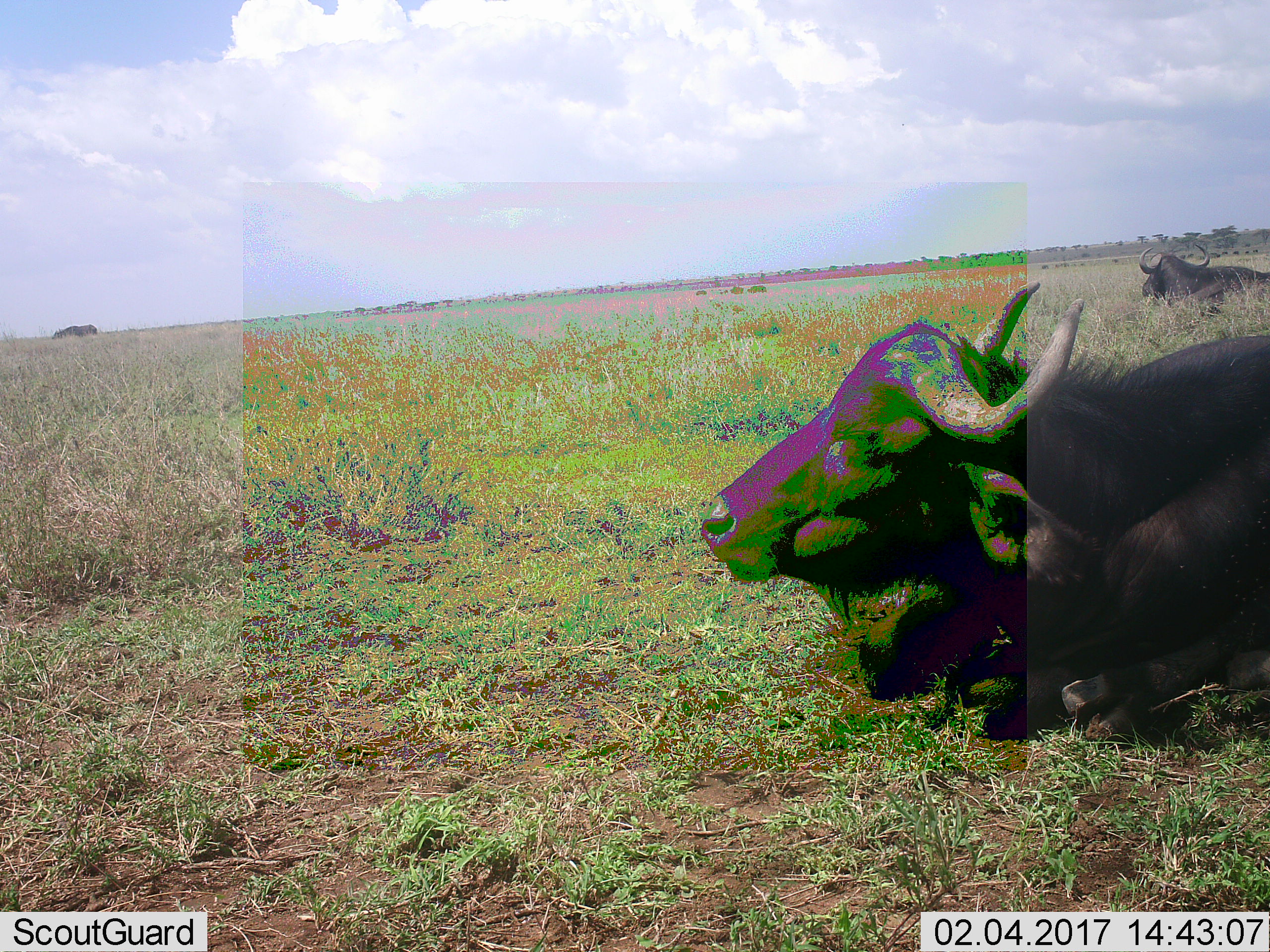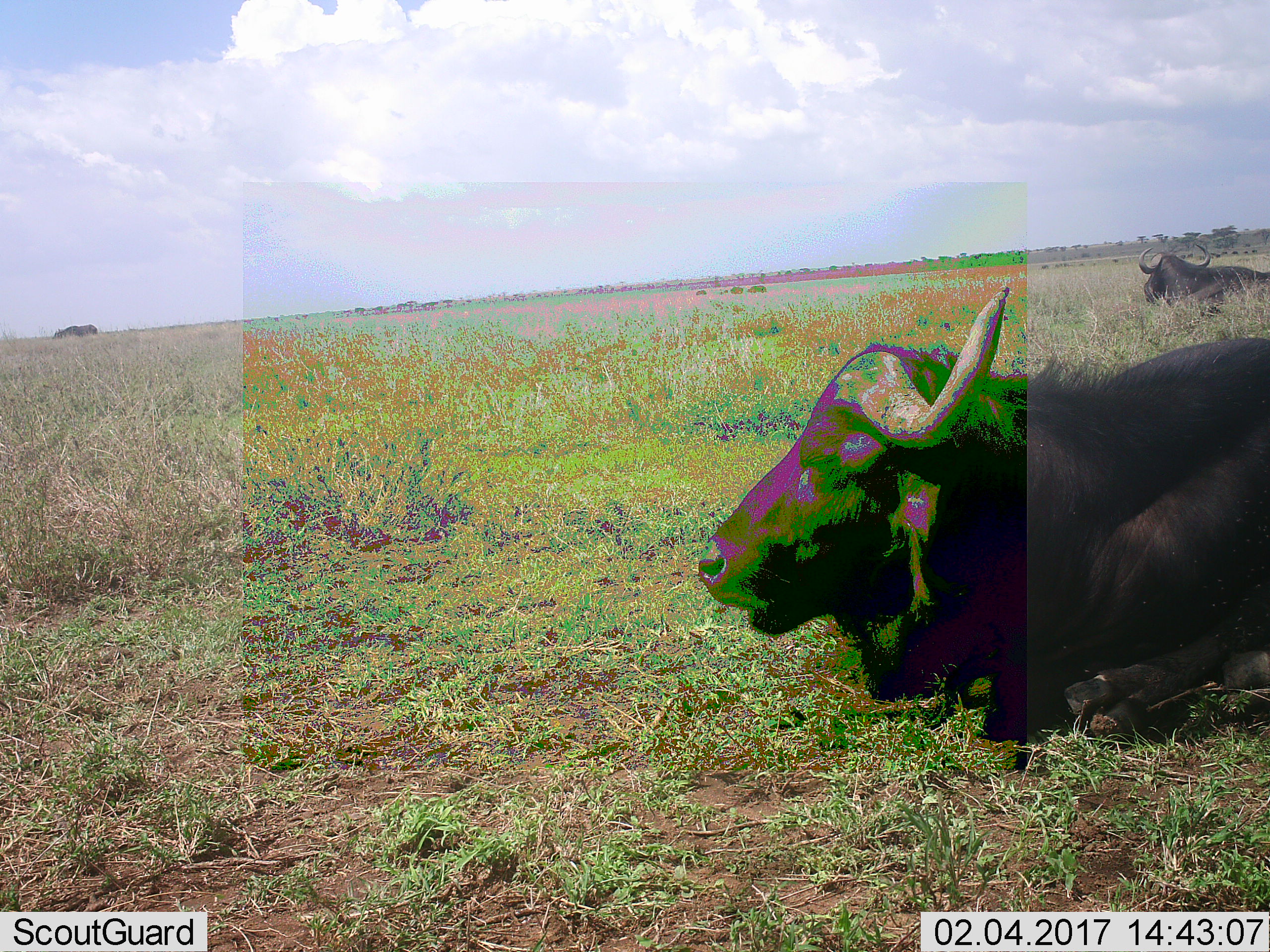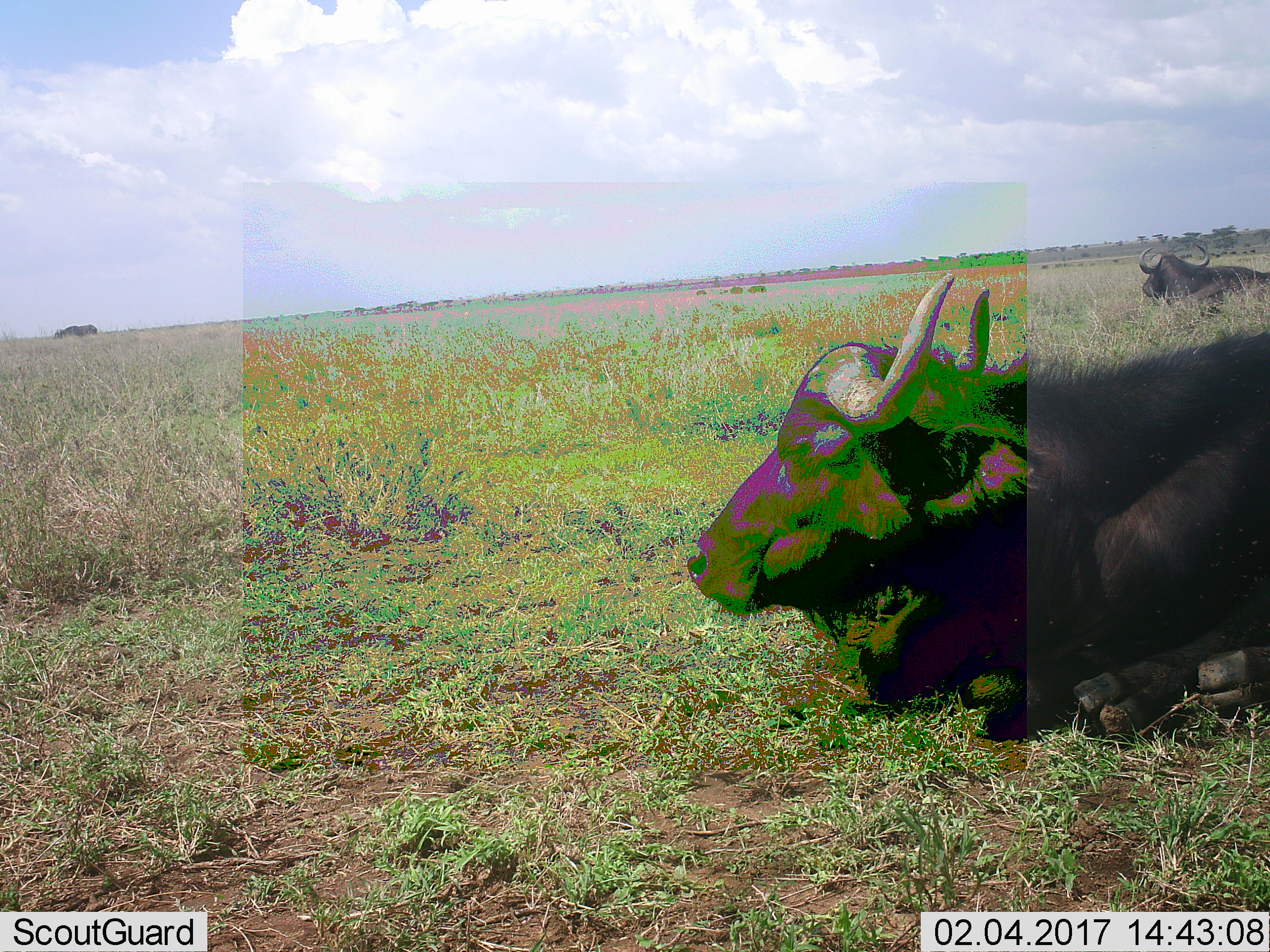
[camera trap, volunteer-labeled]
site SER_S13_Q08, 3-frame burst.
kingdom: Animalia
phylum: Chordata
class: Mammalia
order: Artiodactyla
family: Bovidae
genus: Syncerus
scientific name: Syncerus caffer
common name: african buffalo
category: buffalo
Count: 3.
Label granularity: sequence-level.